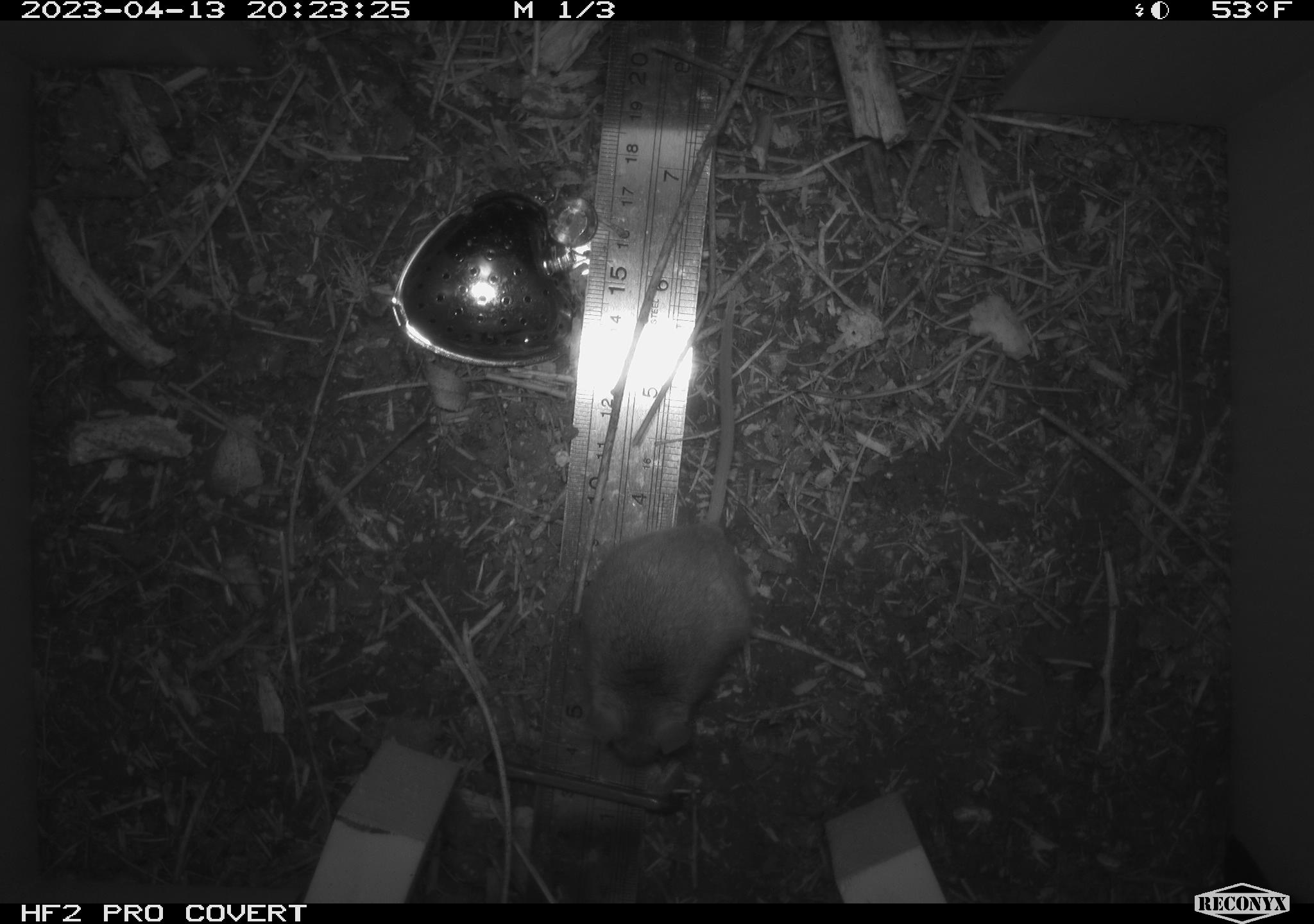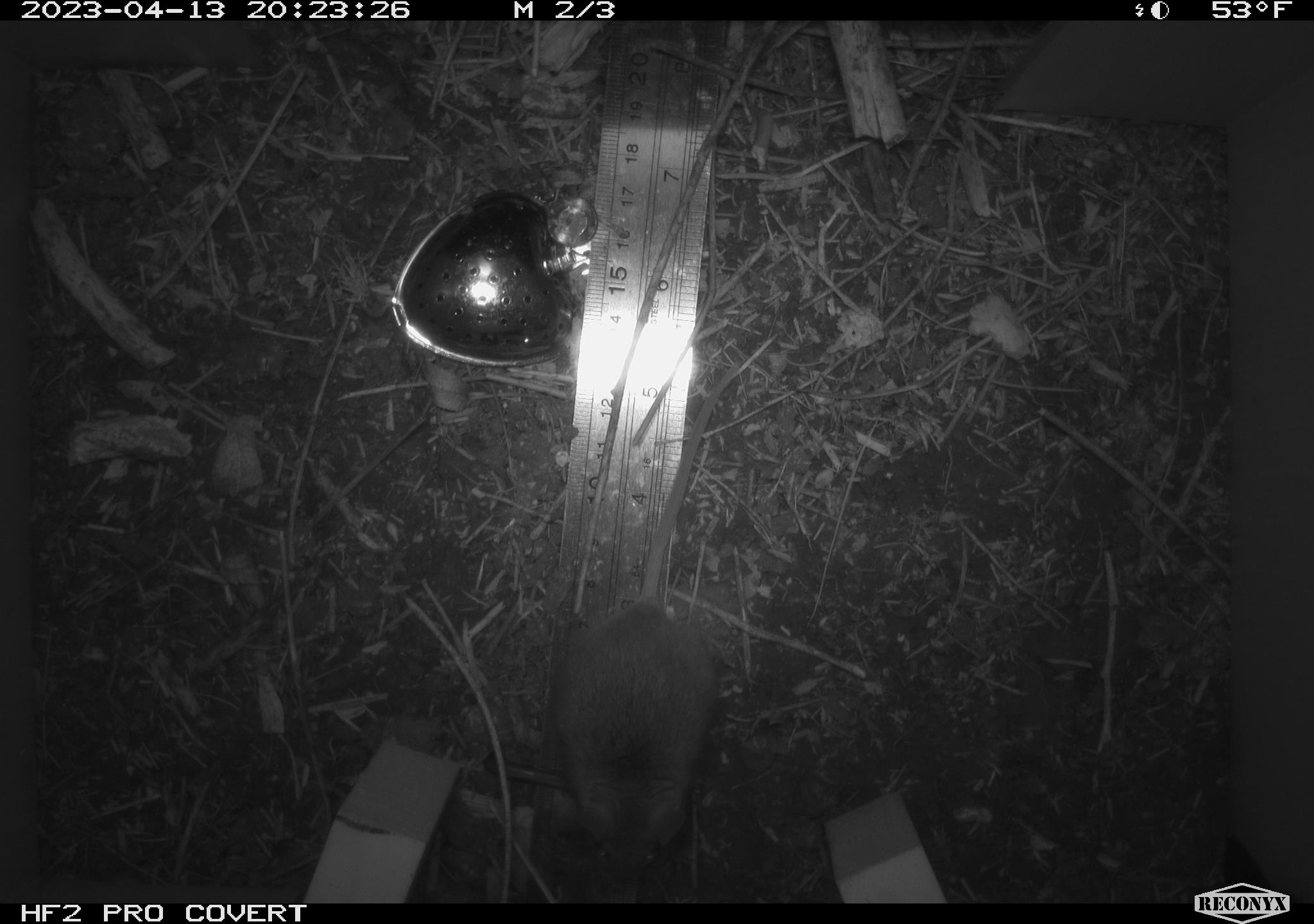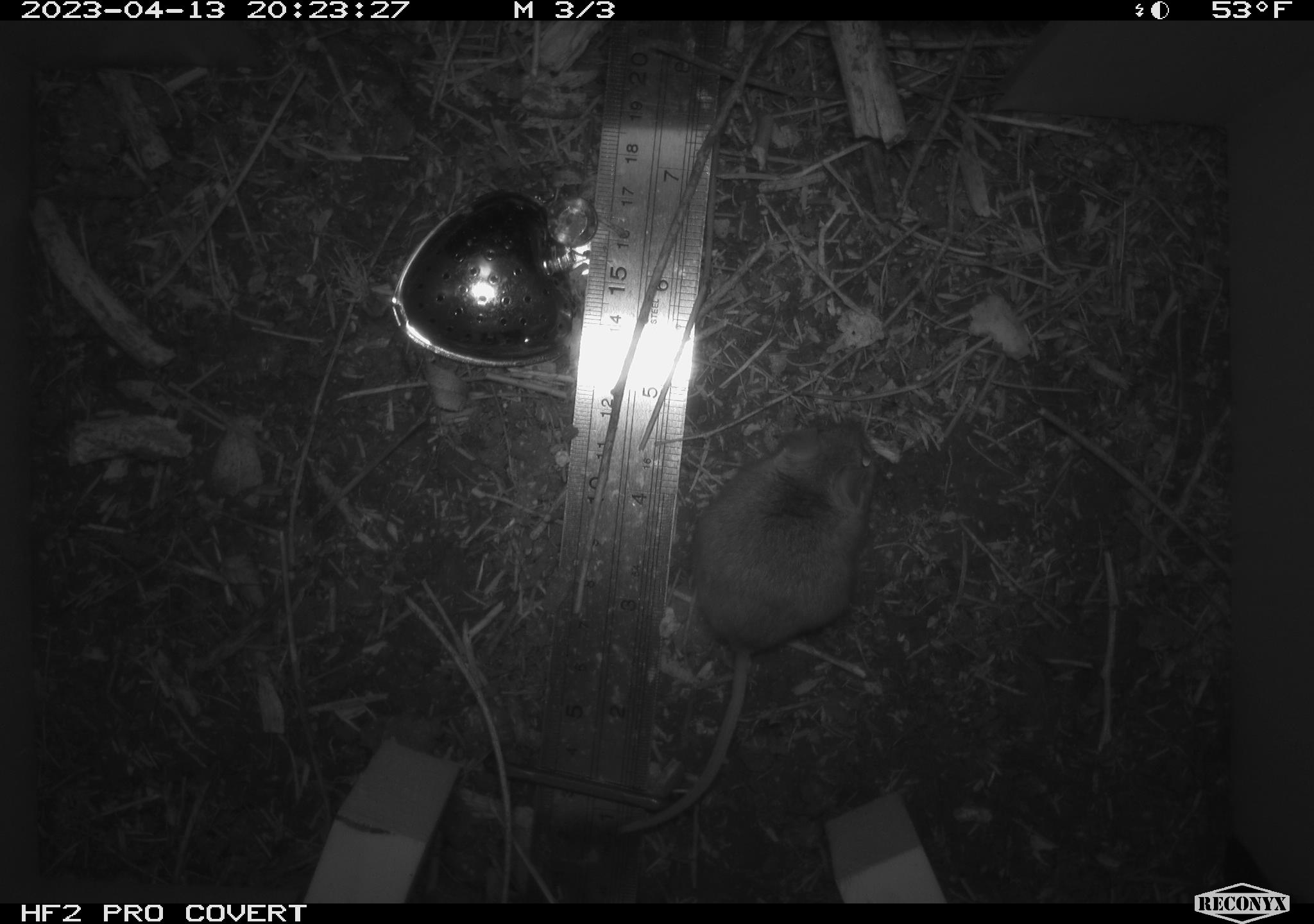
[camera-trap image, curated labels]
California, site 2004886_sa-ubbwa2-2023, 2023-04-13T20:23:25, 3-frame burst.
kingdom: Animalia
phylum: Chordata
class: Mammalia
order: Rodentia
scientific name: Rodentia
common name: mouse species